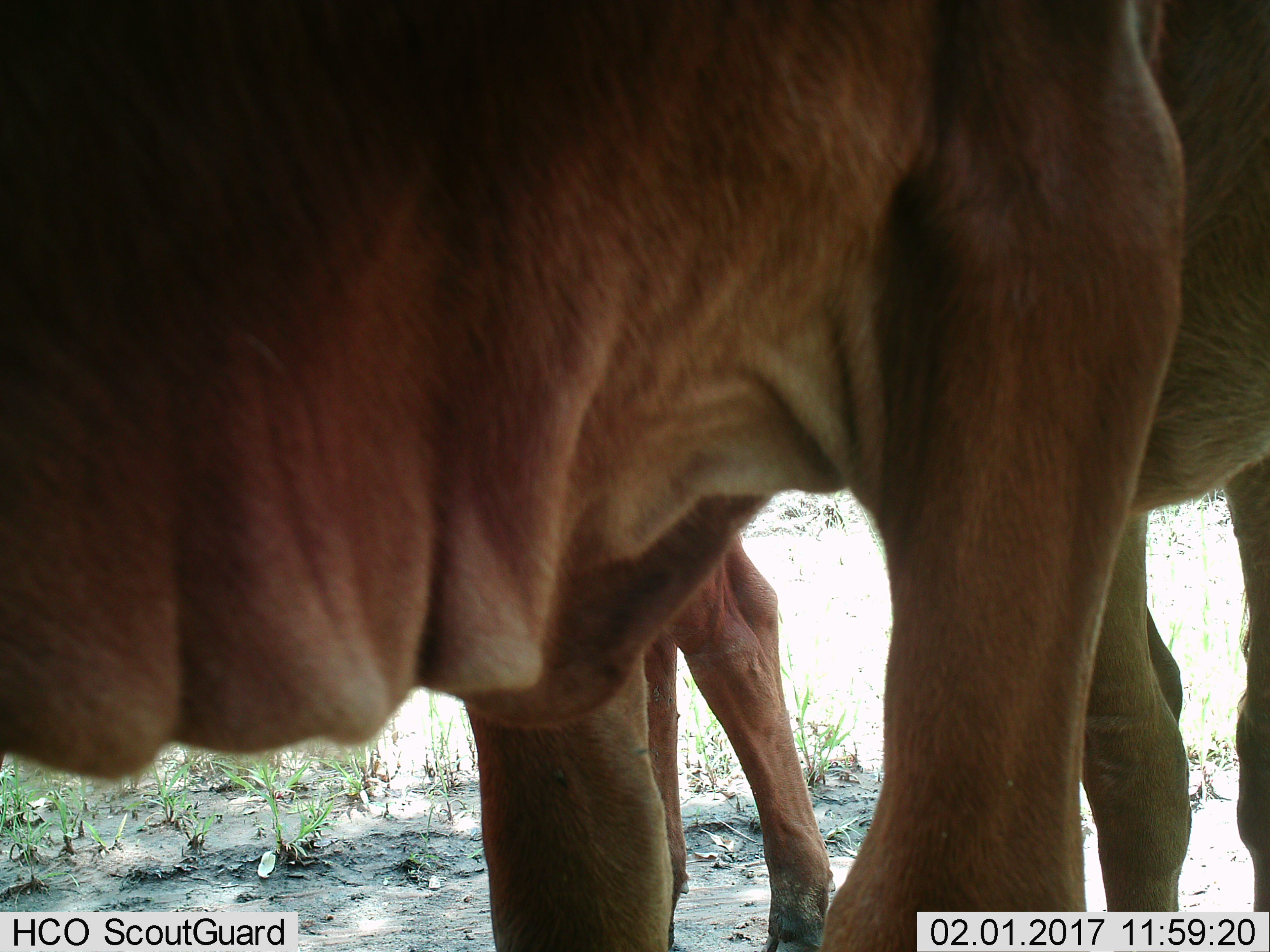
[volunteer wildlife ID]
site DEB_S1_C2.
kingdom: Animalia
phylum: Chordata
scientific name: Vertebrata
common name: domestic animal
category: domesticanimal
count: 3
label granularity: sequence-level